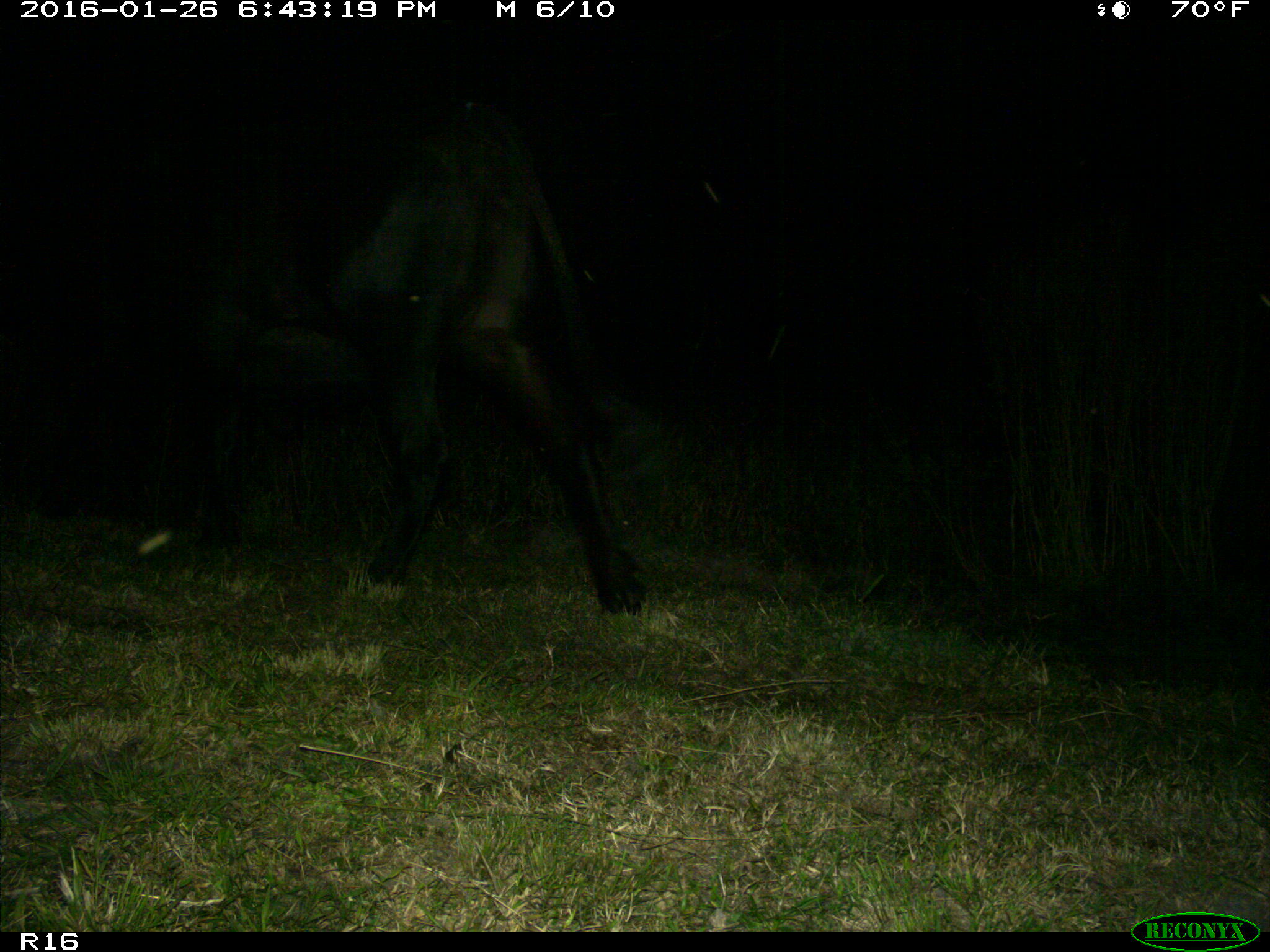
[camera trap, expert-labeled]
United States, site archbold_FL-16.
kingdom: Animalia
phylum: Chordata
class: Mammalia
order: Artiodactyla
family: Bovidae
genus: Bos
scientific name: Bos taurus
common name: domestic cow